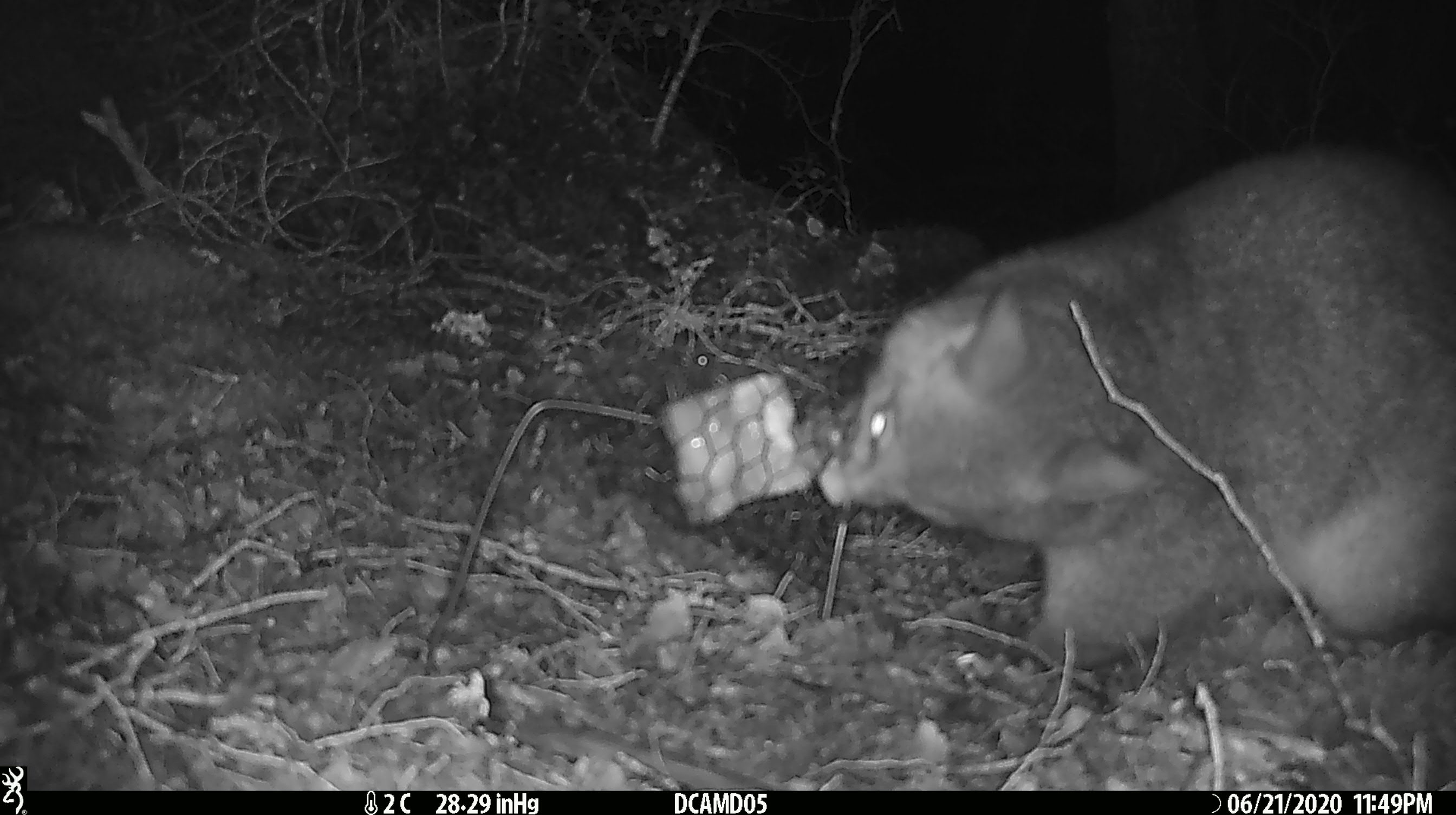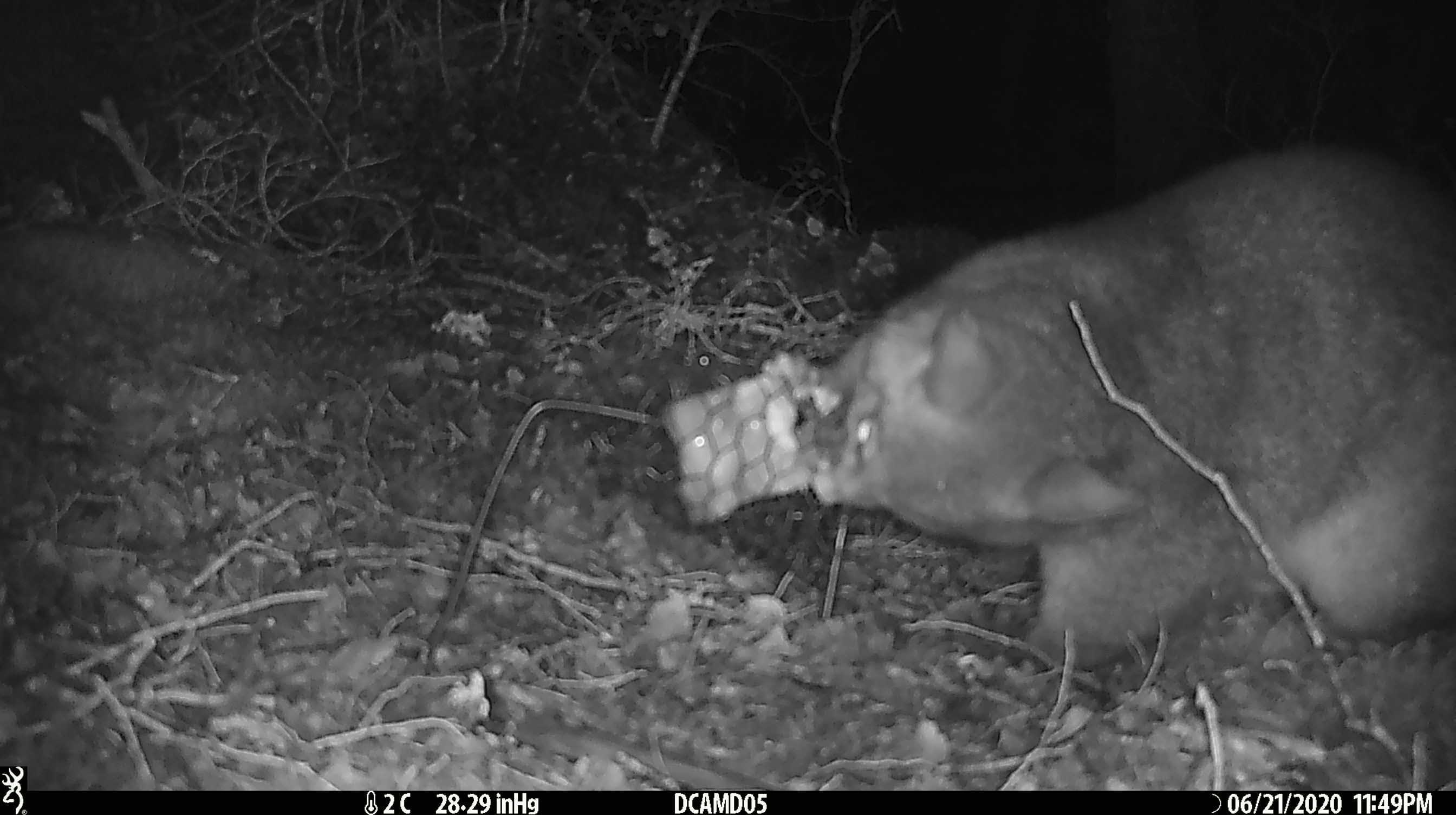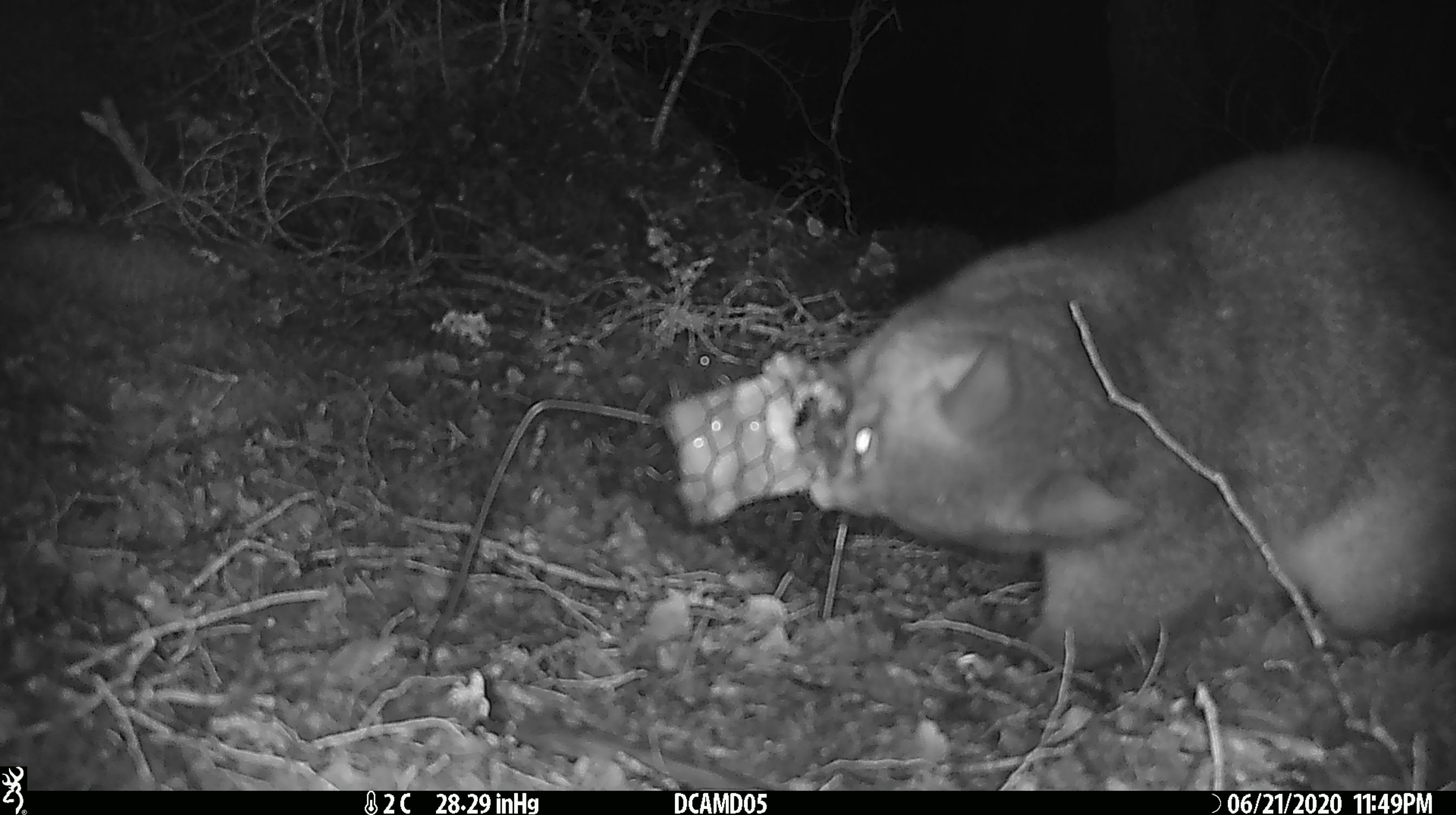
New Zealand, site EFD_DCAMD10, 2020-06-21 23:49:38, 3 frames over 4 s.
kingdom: Animalia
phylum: Chordata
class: Mammalia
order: Diprotodontia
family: Phalangeridae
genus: Trichosurus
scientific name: Trichosurus vulpecula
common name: common brushtail possum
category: possum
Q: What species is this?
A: Possum (common brushtail possum) (Trichosurus vulpecula).